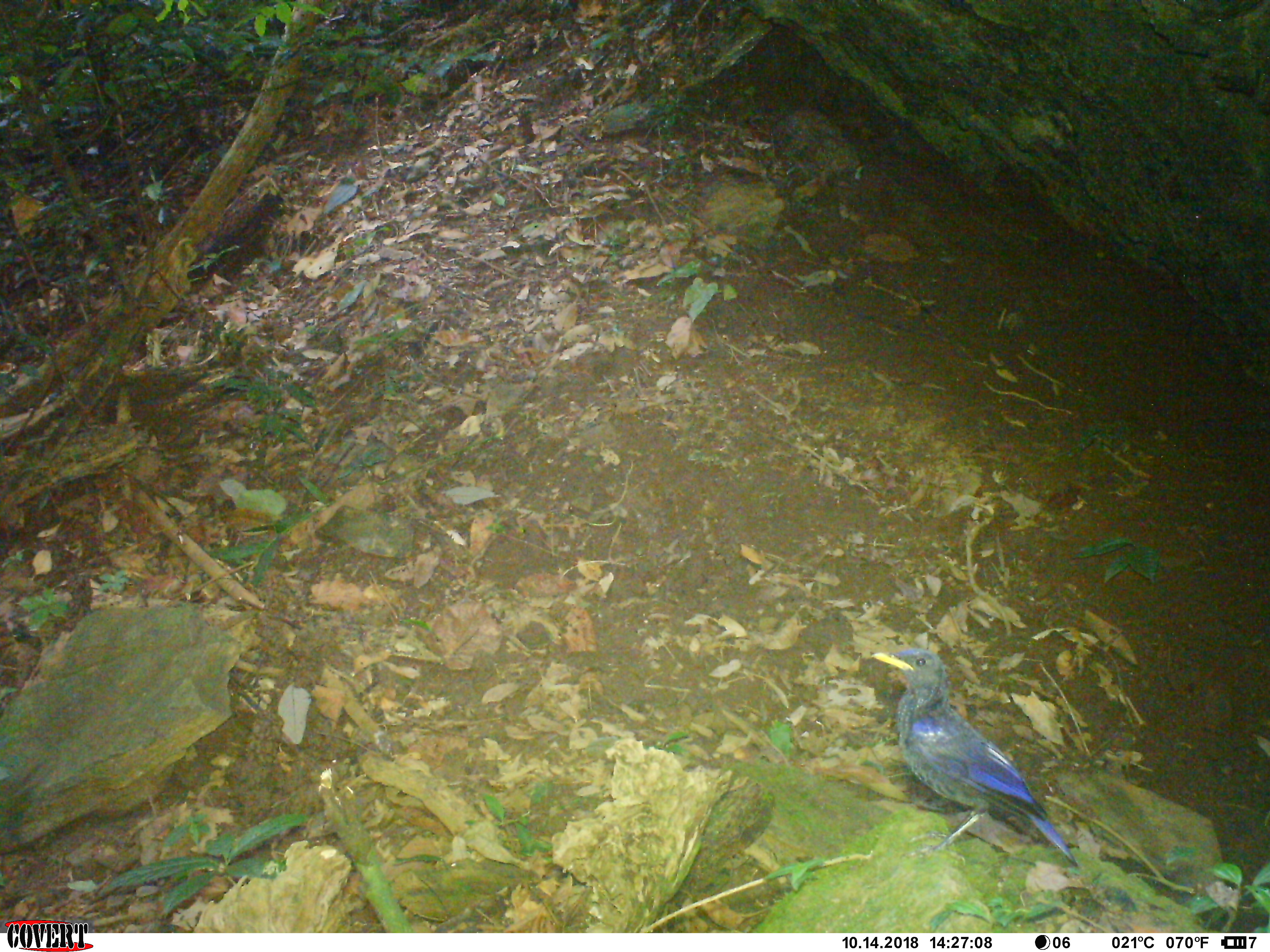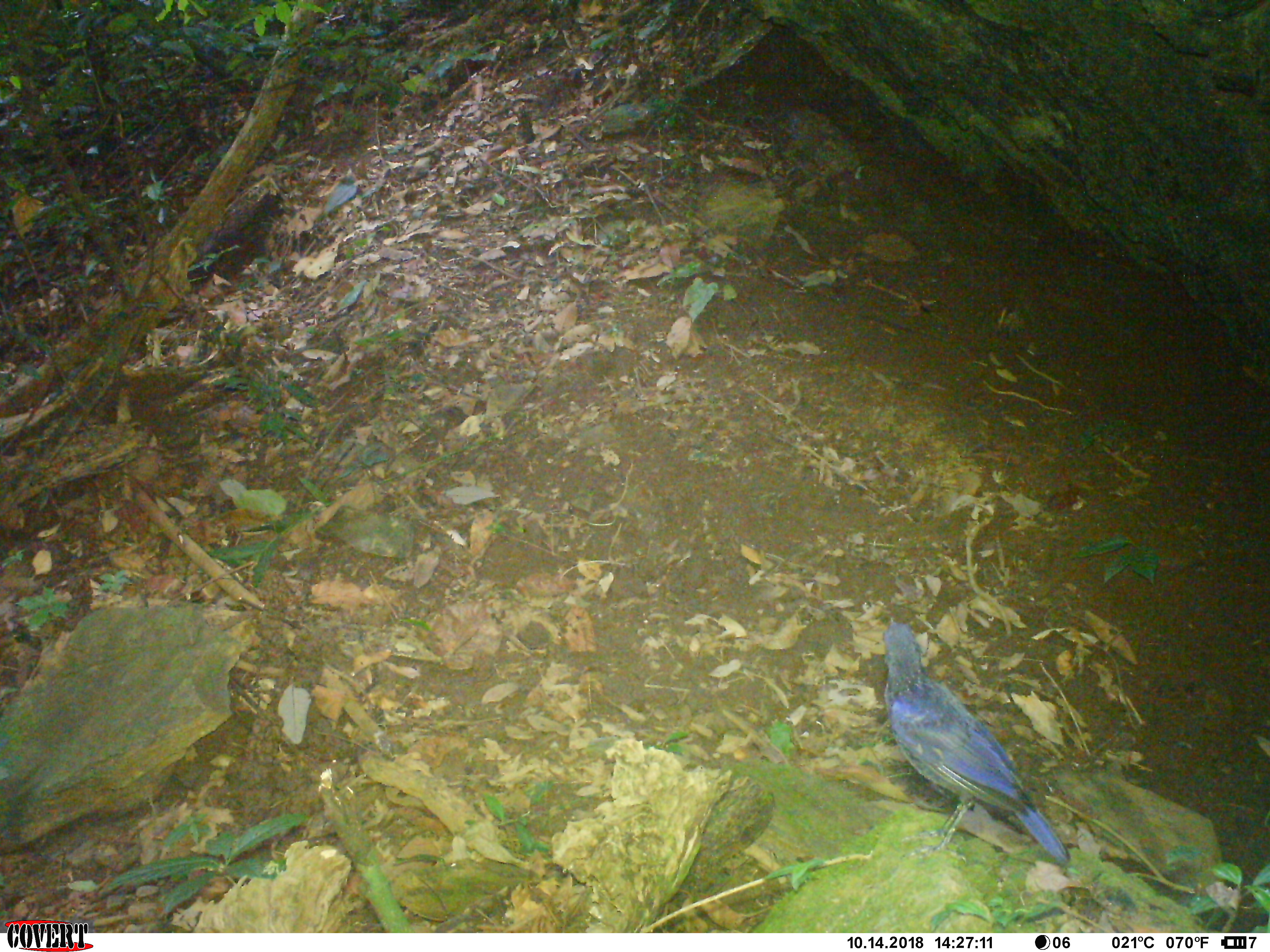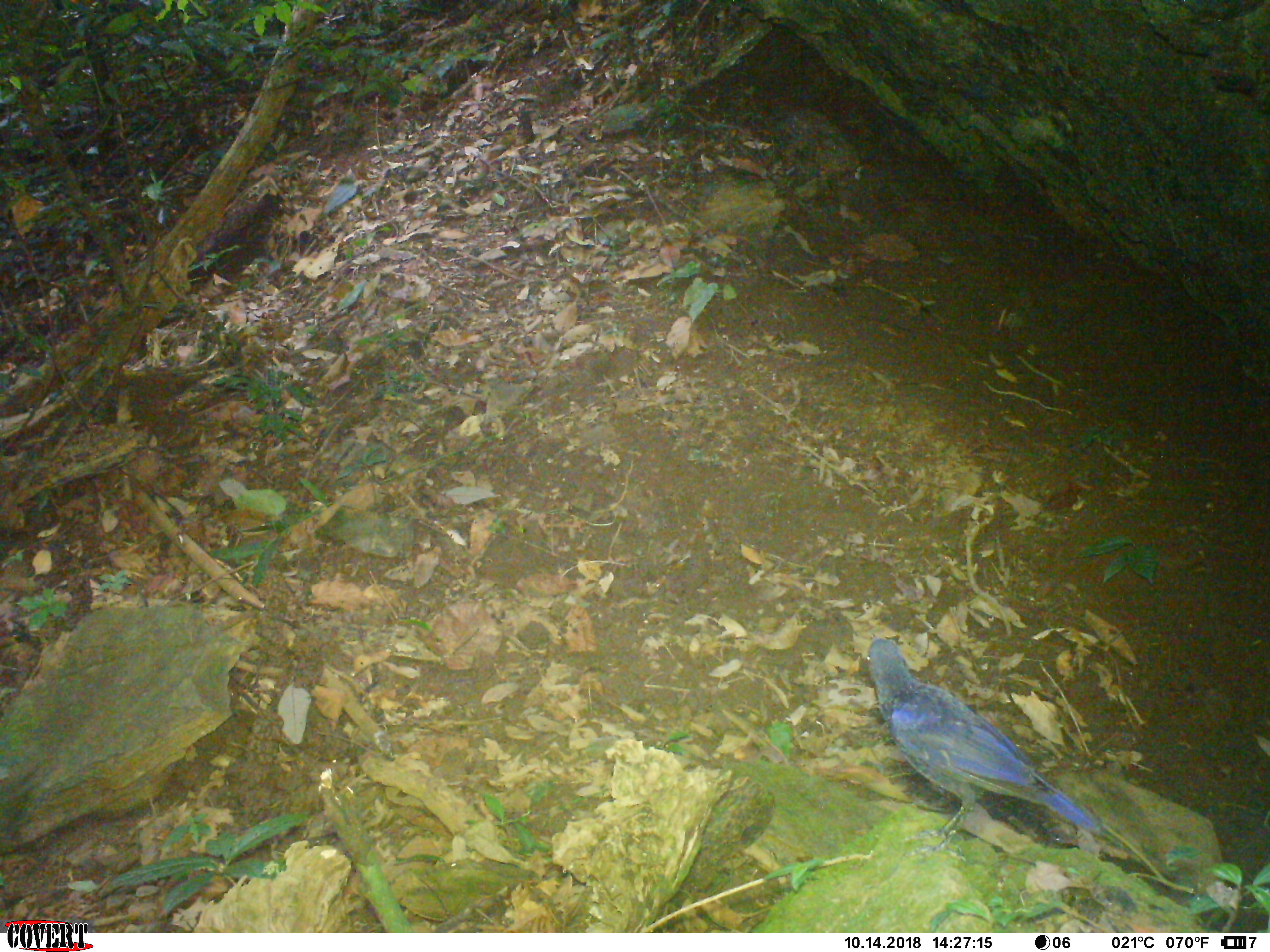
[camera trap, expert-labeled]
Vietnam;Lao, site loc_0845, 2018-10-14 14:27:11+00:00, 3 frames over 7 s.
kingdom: Animalia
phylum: Chordata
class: Aves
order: Passeriformes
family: Muscicapidae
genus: Myophonus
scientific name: Myophonus caeruleus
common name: blue whistling thrush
Blue whistling thrush (Myophonus caeruleus). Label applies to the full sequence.